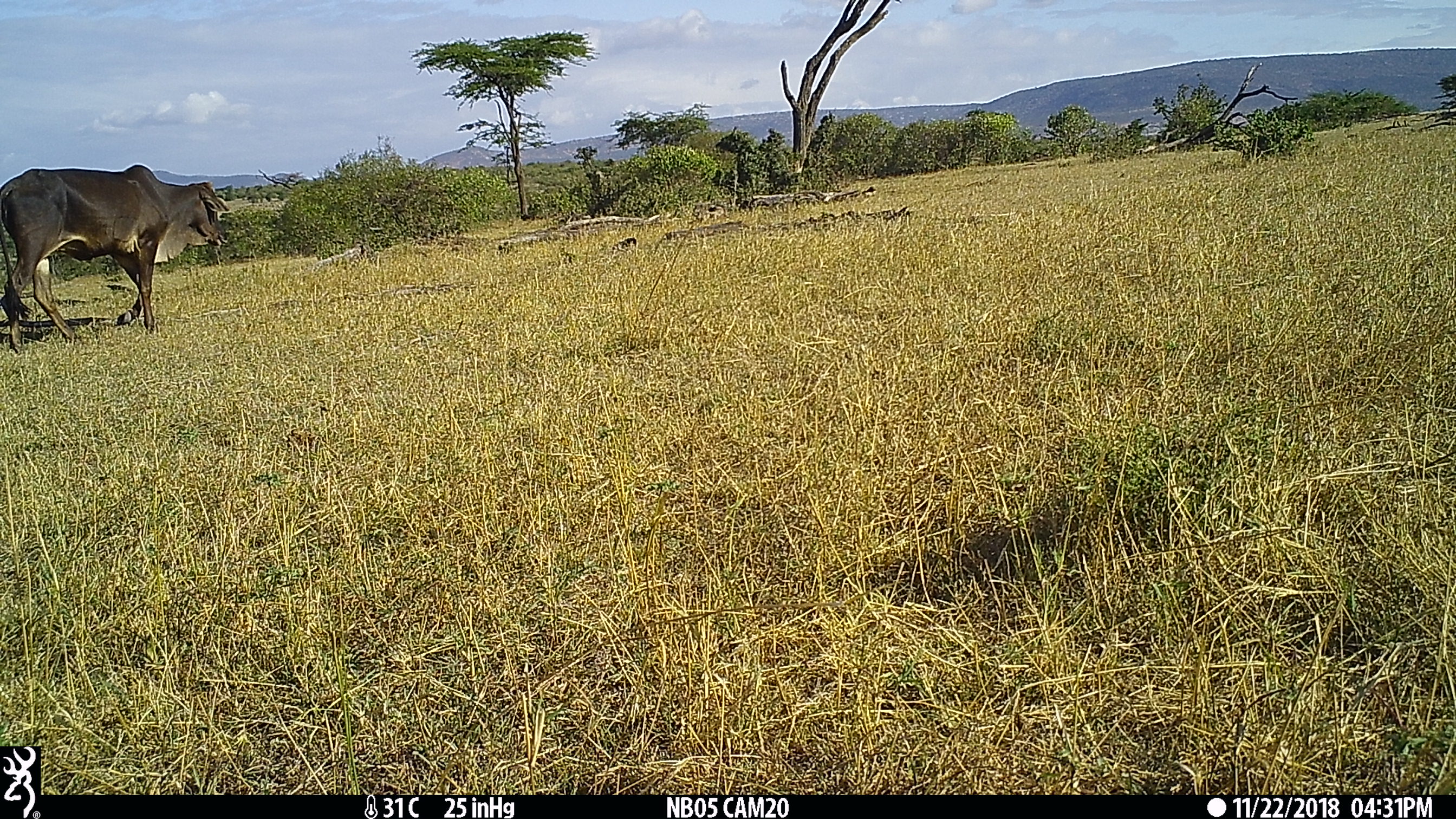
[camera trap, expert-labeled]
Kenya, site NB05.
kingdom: Animalia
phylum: Chordata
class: Mammalia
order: Artiodactyla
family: Bovidae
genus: Bos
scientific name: Bos taurus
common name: cattle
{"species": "cattle (Bos taurus)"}